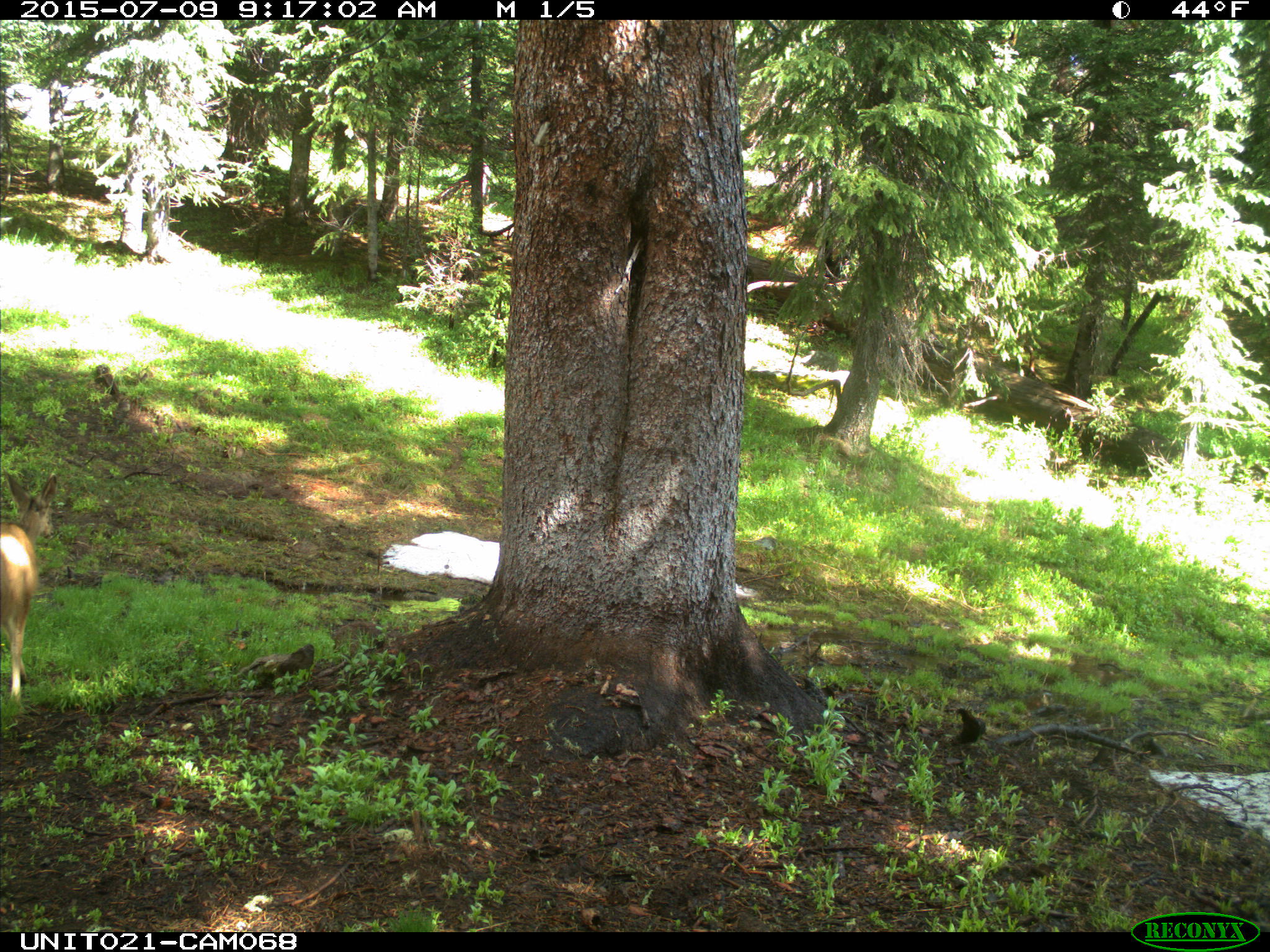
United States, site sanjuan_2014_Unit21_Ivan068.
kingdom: Animalia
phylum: Chordata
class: Mammalia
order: Artiodactyla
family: Cervidae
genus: Odocoileus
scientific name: Odocoileus hemionus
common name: mule deer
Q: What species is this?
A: Odocoileus hemionus (mule deer).